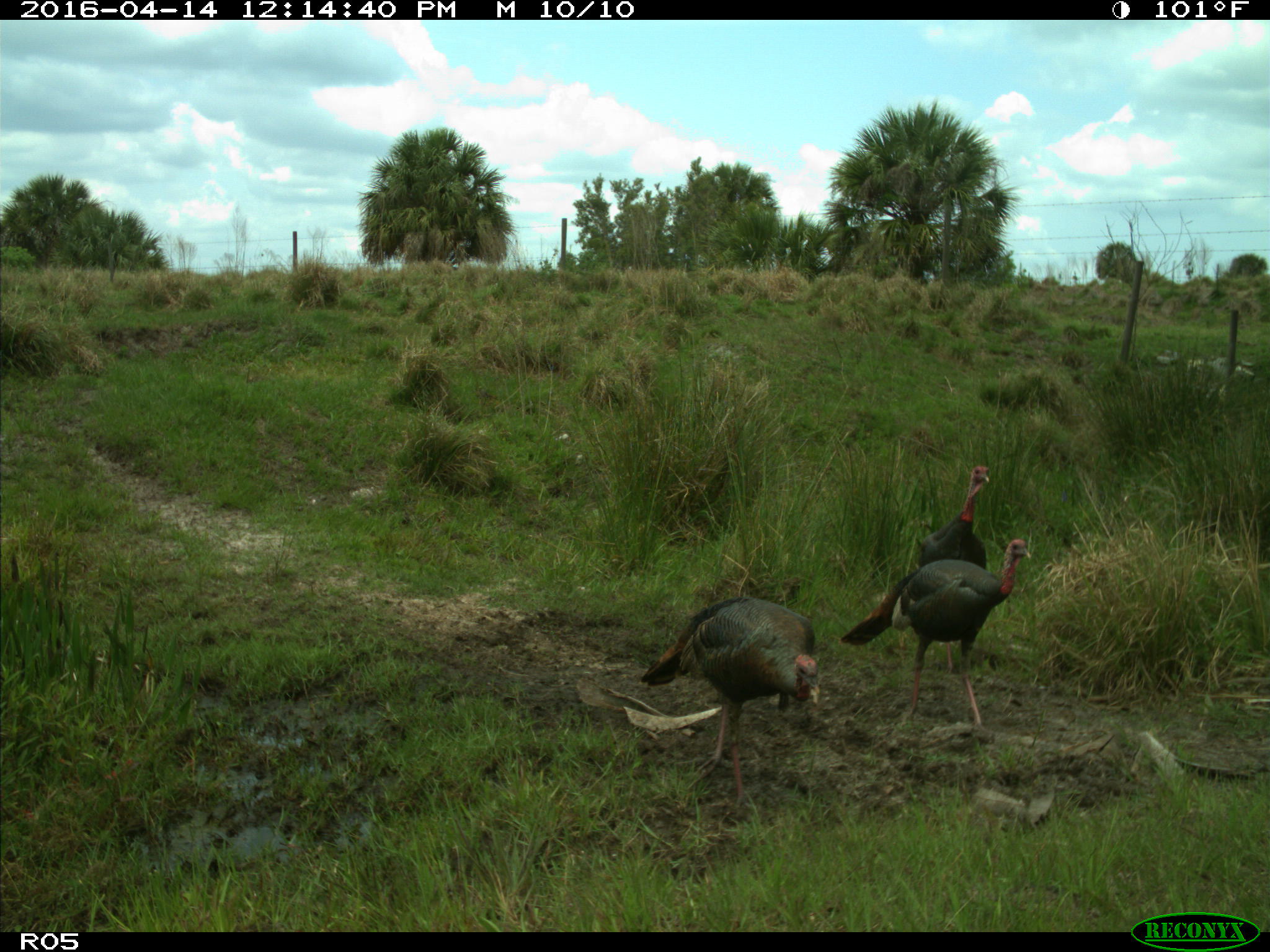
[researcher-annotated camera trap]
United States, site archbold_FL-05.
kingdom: Animalia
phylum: Chordata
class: Aves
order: Galliformes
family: Phasianidae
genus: Meleagris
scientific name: Meleagris gallopavo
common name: wild turkey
Meleagris gallopavo (wild turkey).